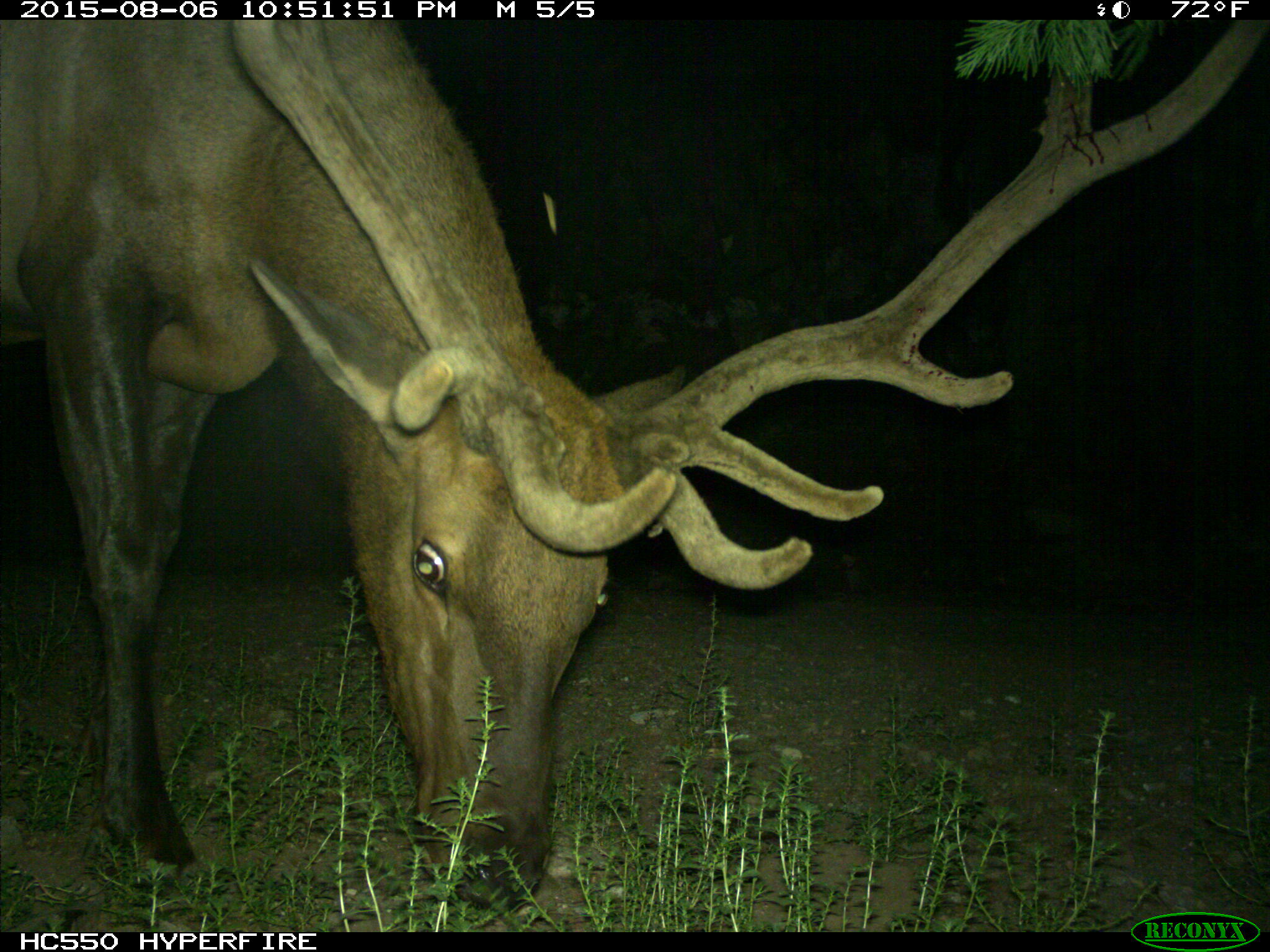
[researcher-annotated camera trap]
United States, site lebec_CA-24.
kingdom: Animalia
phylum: Chordata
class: Mammalia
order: Artiodactyla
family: Cervidae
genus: Cervus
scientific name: Cervus canadensis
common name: elk